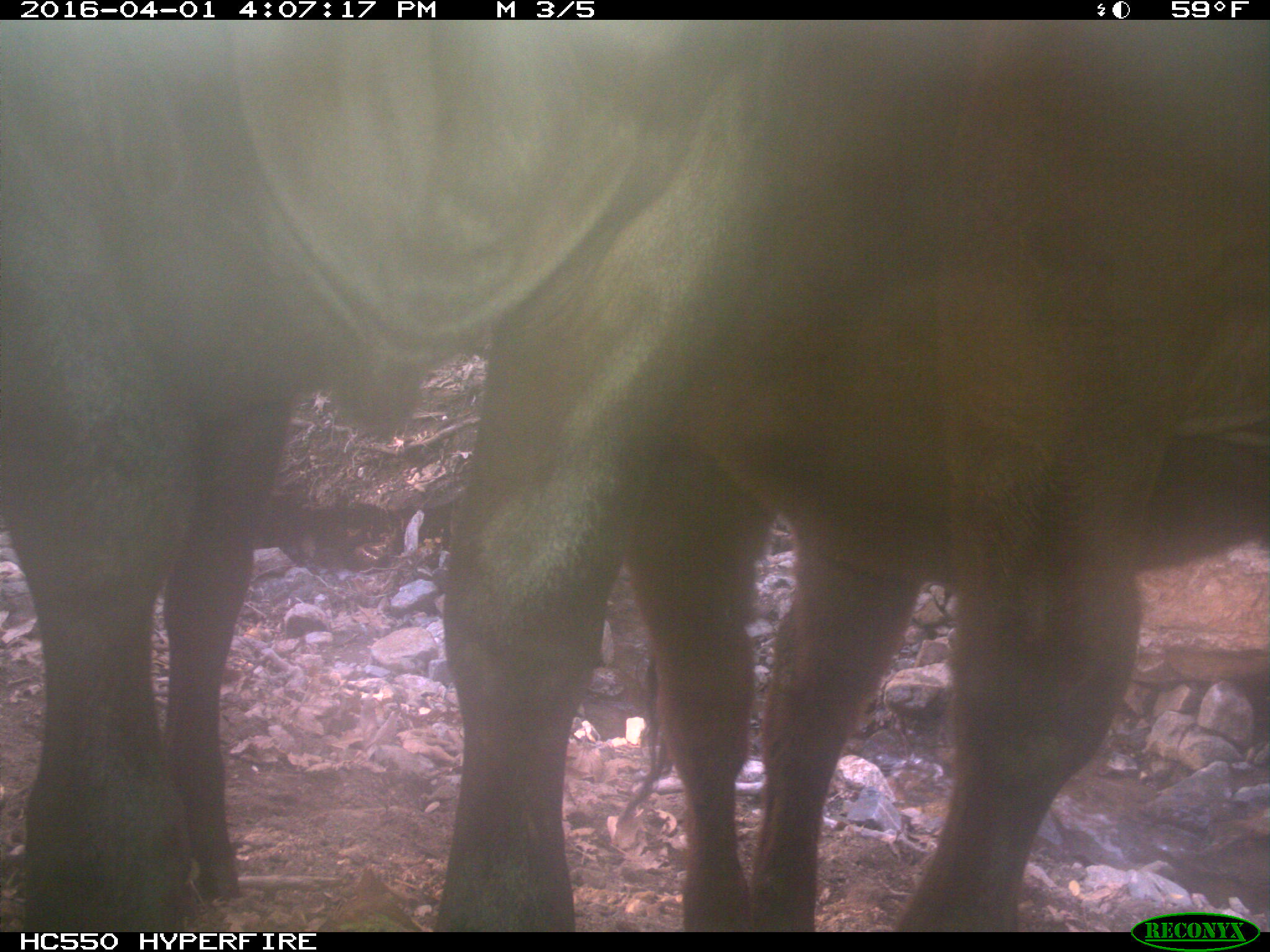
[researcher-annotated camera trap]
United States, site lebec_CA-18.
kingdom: Animalia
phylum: Chordata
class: Mammalia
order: Artiodactyla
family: Bovidae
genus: Bos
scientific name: Bos taurus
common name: domestic cow